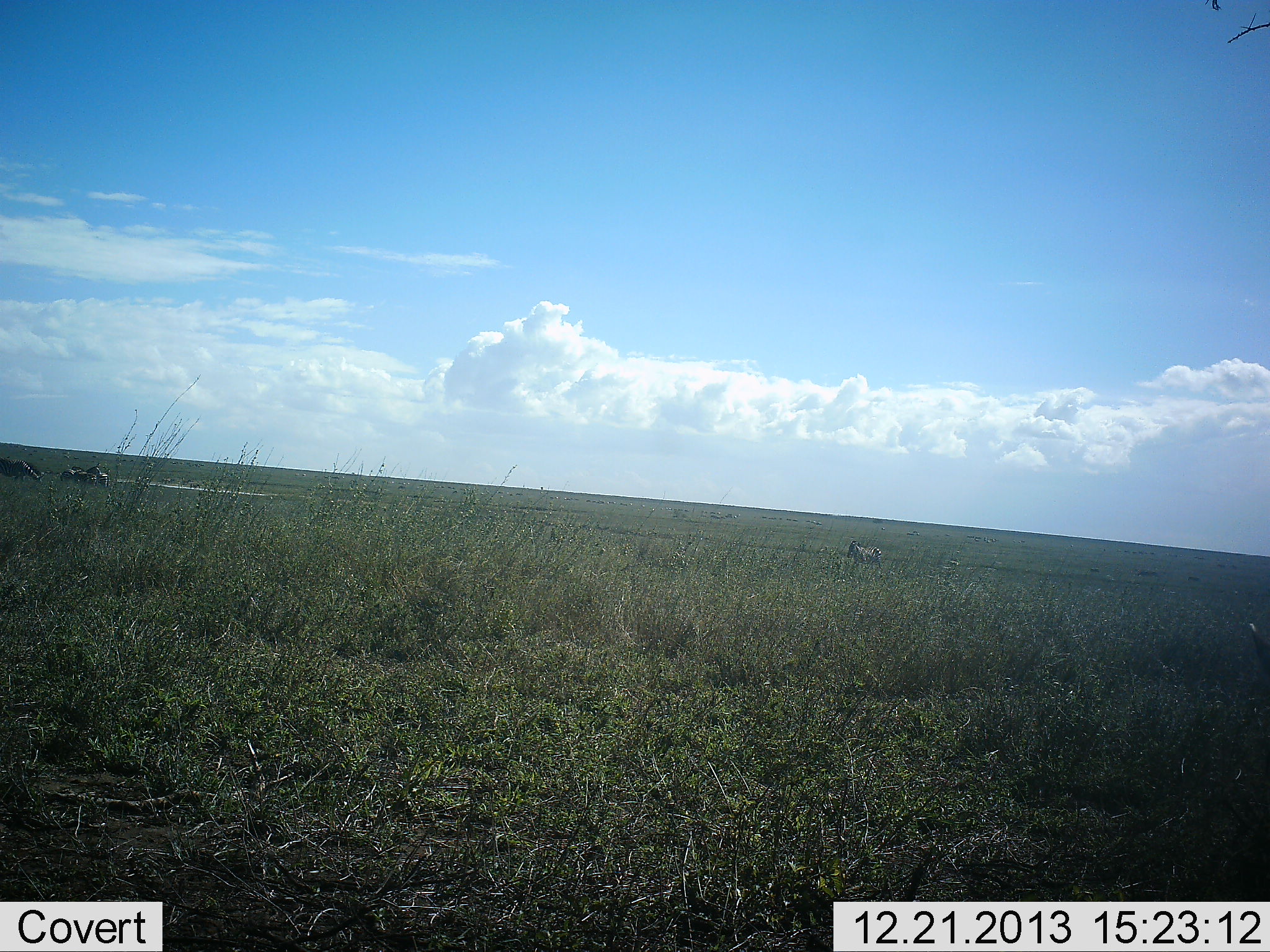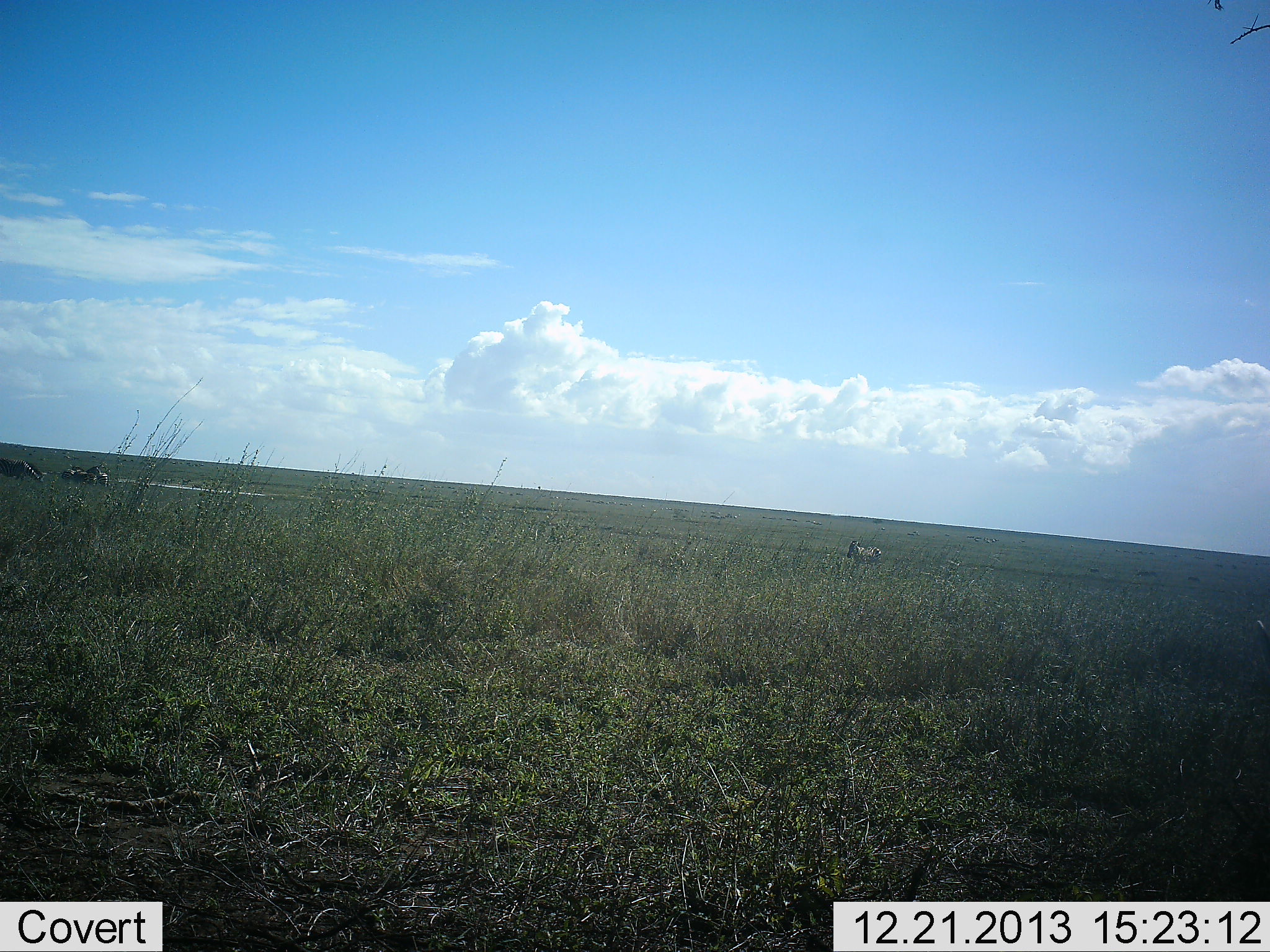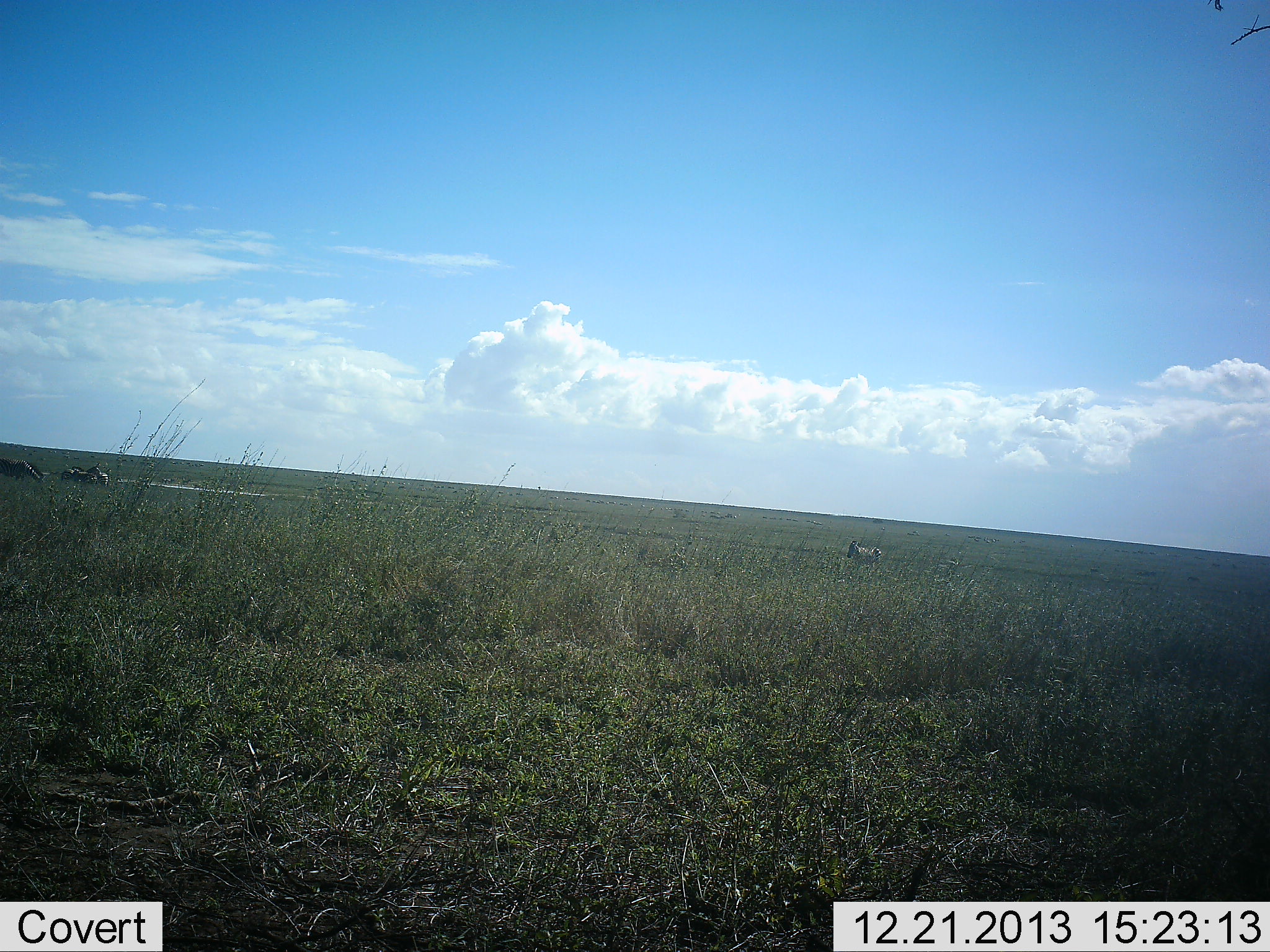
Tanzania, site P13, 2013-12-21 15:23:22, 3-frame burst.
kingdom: Animalia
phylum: Chordata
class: Mammalia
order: Perissodactyla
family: Equidae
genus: Equus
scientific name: Equus quagga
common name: plains zebra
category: zebra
Zebra (plains zebra) (Equus quagga), count 1. Behavior (volunteer vote fractions): standing 86%, resting 0%, moving 0%, interacting 0%. Young present (vote fraction): 0%. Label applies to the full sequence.